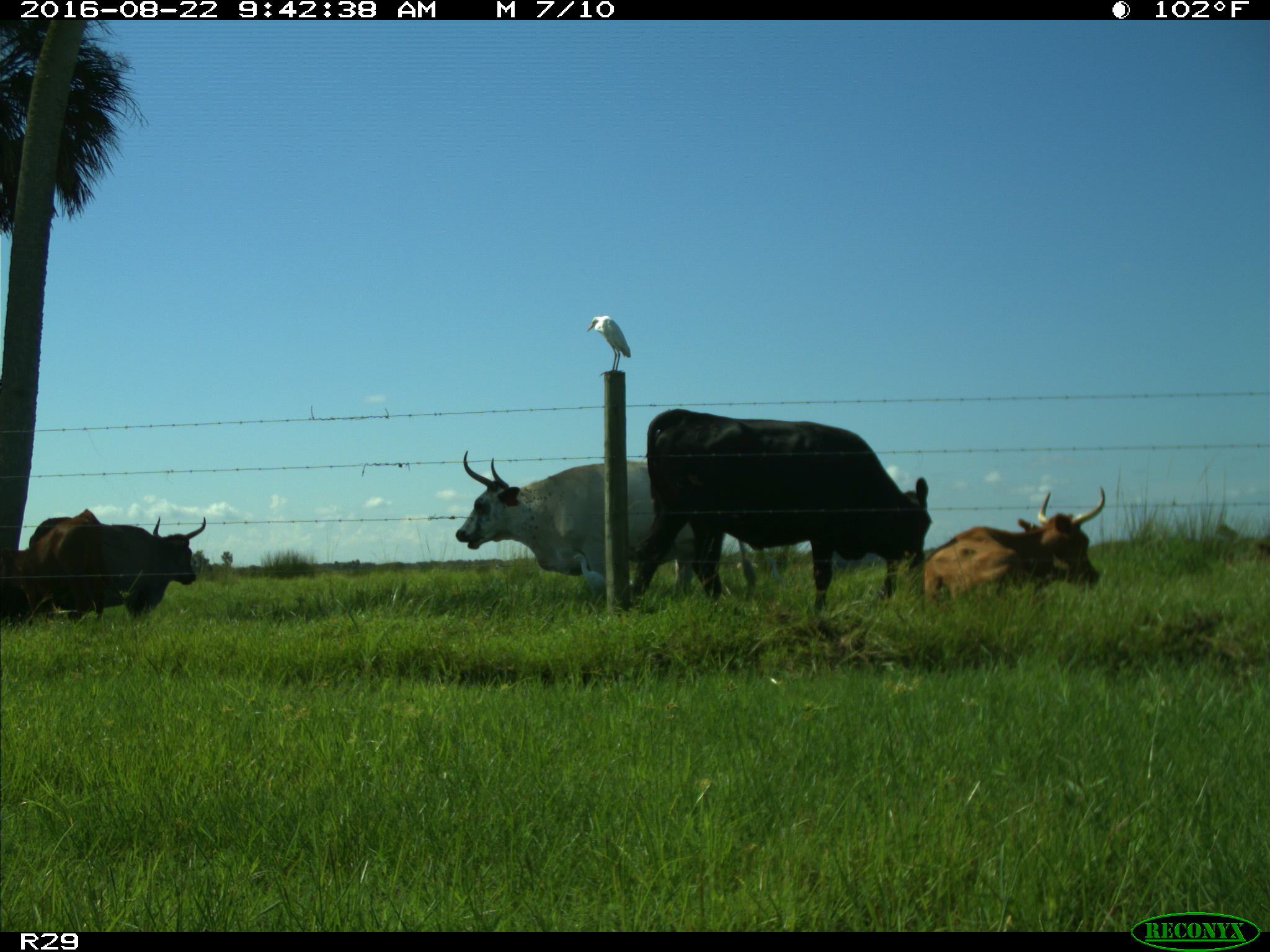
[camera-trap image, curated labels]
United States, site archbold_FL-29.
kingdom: Animalia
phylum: Chordata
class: Mammalia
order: Artiodactyla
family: Bovidae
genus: Bos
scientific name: Bos taurus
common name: domestic cow